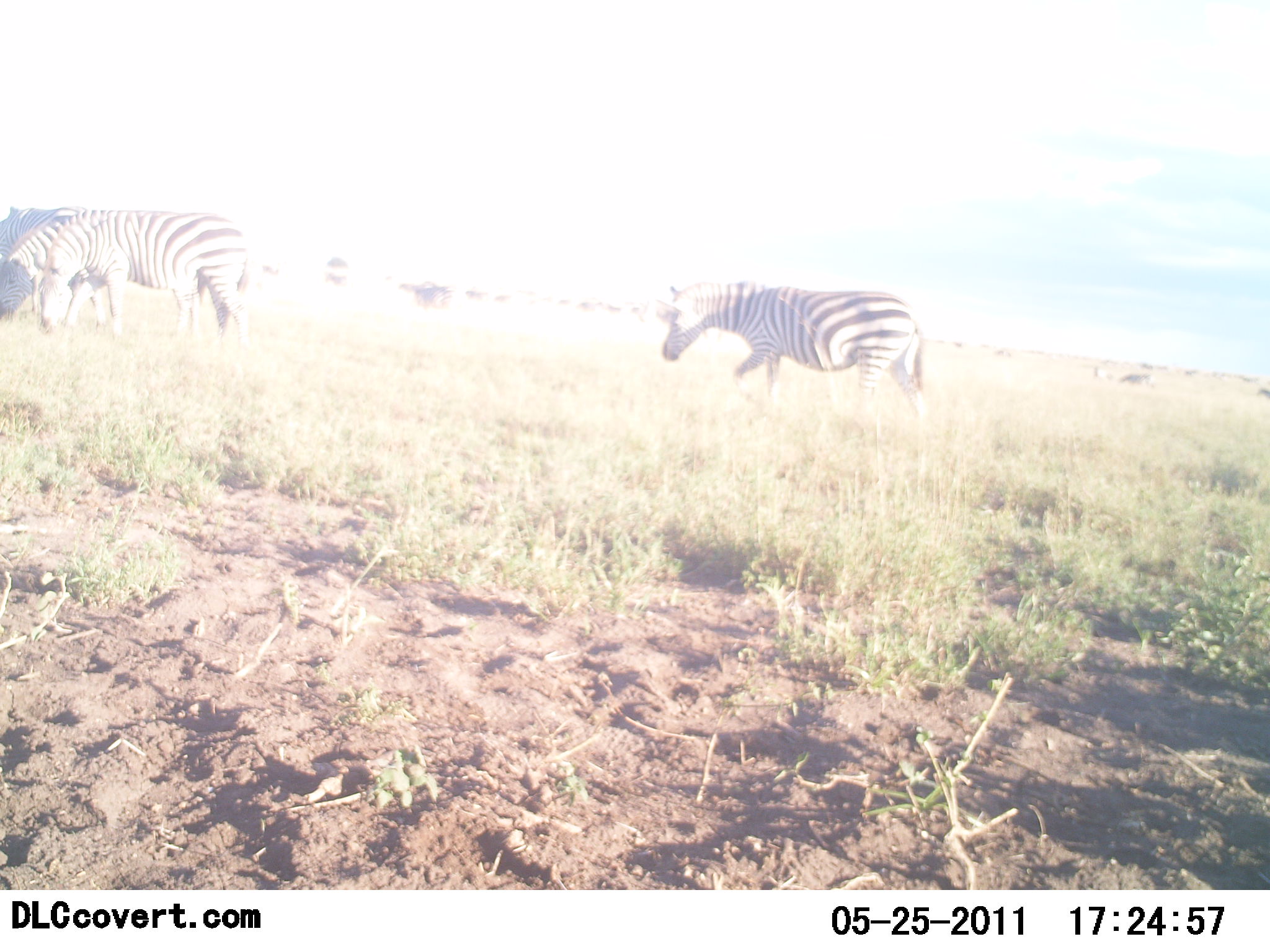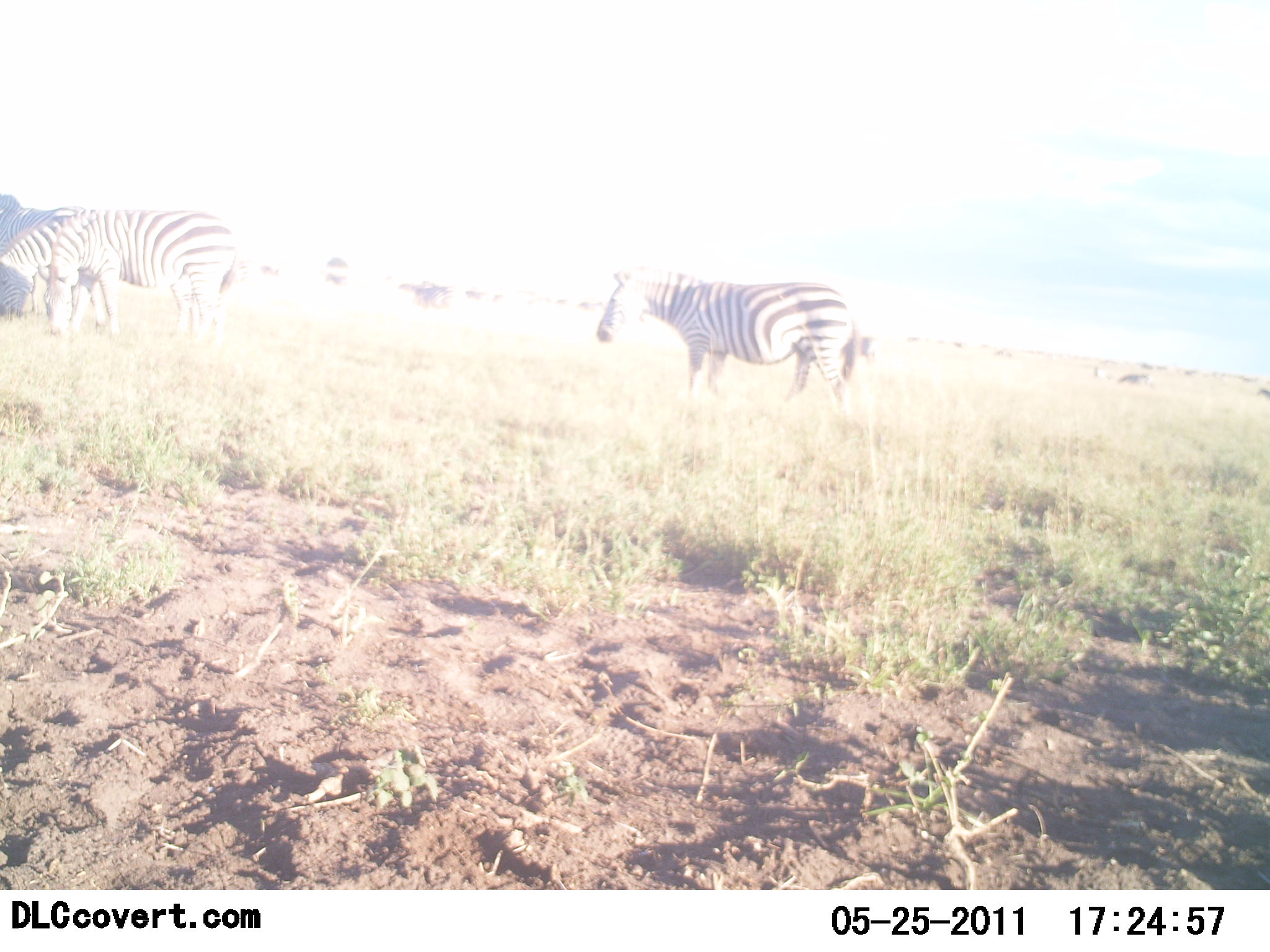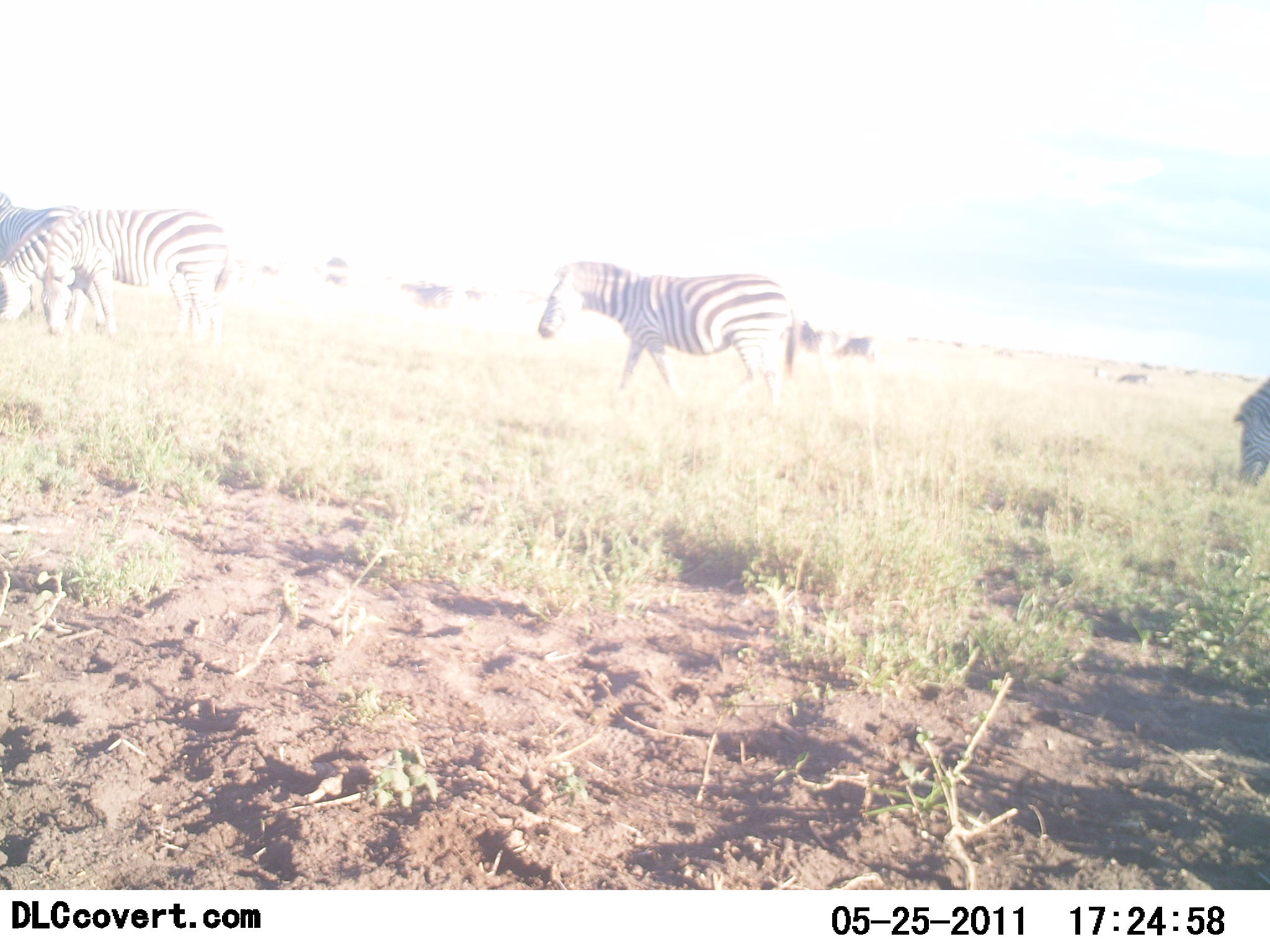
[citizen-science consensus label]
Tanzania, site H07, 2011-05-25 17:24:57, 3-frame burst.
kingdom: Animalia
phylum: Chordata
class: Mammalia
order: Perissodactyla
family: Equidae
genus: Equus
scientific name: Equus quagga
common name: plains zebra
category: zebra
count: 3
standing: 36%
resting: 0%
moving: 64%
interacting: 0%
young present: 0%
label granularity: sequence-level